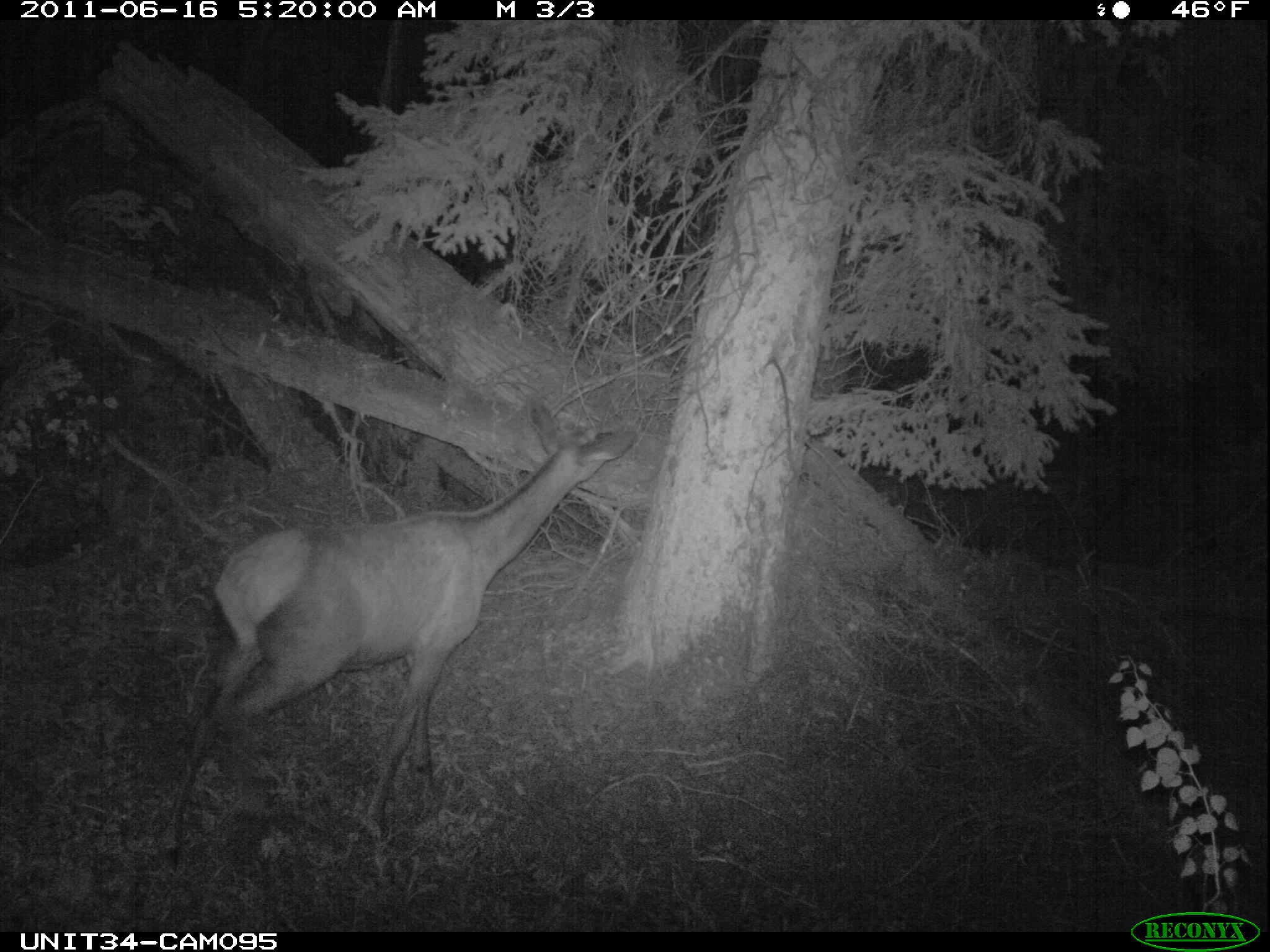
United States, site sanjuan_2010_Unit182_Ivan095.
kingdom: Animalia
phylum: Chordata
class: Mammalia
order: Artiodactyla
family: Cervidae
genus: Cervus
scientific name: Cervus elaphus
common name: red deer